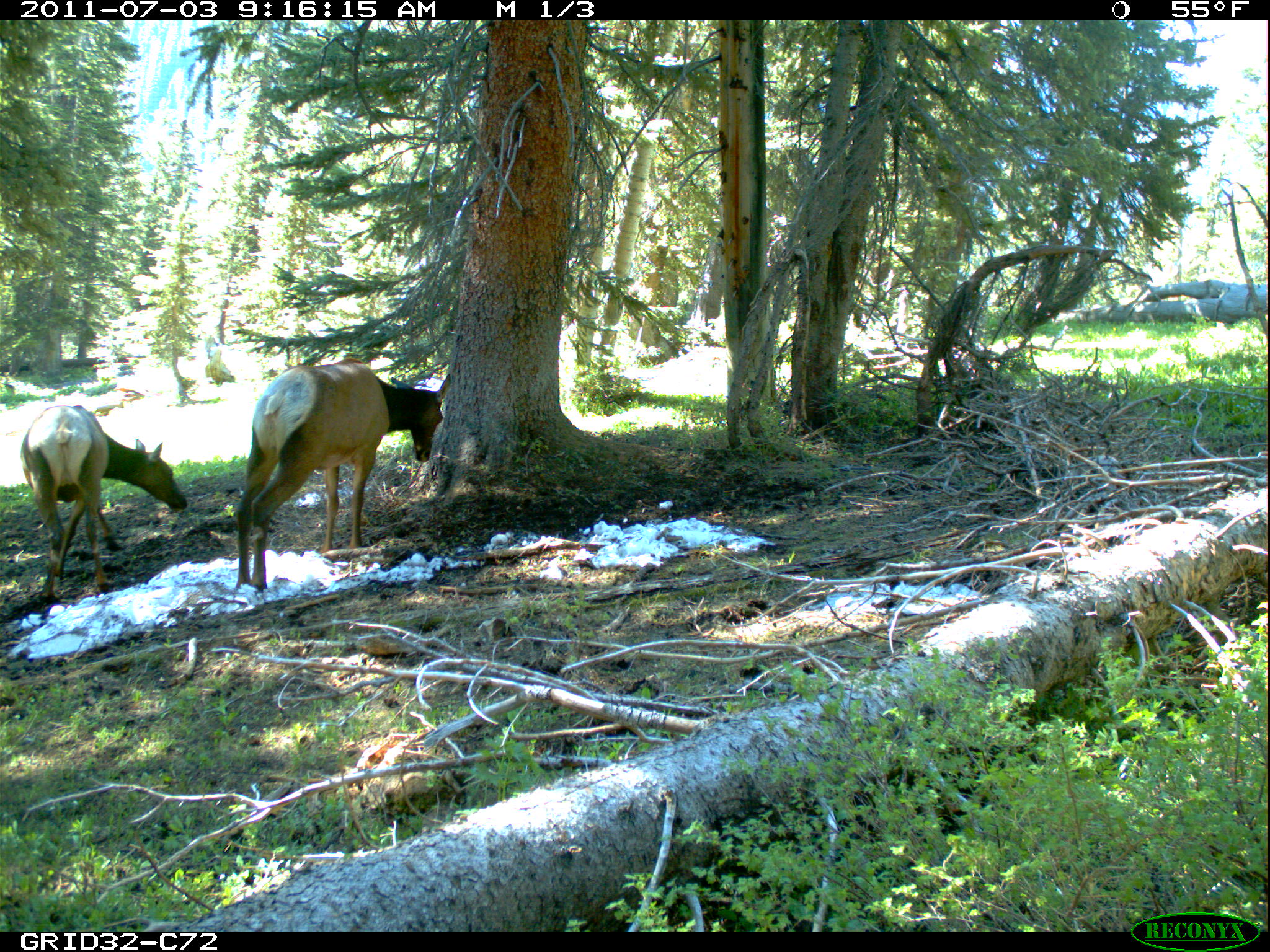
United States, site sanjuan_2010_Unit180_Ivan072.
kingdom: Animalia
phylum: Chordata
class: Mammalia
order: Artiodactyla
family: Cervidae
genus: Cervus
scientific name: Cervus elaphus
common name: red deer